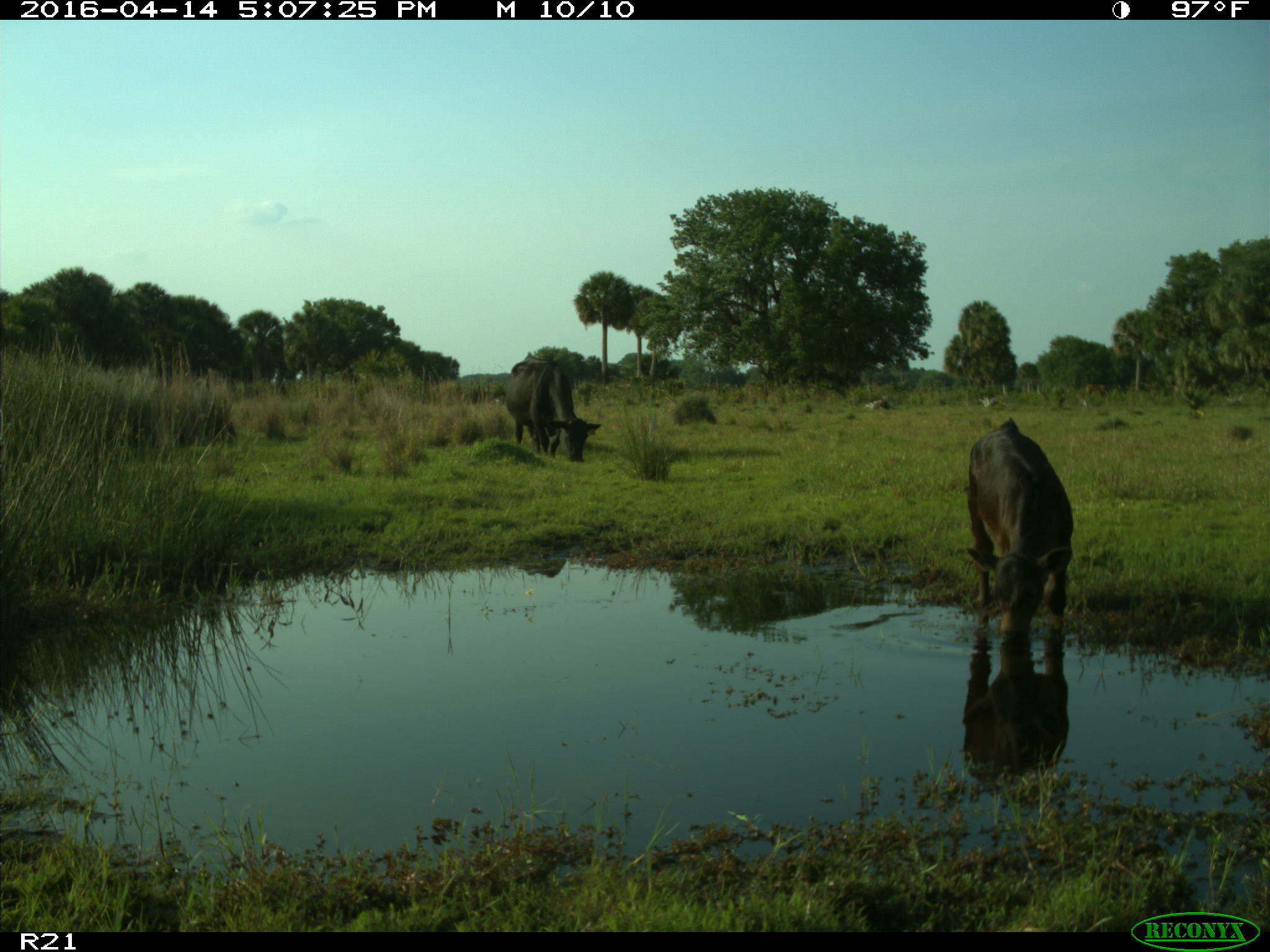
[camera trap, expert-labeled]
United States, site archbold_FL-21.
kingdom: Animalia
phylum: Chordata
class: Mammalia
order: Artiodactyla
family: Bovidae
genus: Bos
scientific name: Bos taurus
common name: domestic cow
Bos taurus (domestic cow).